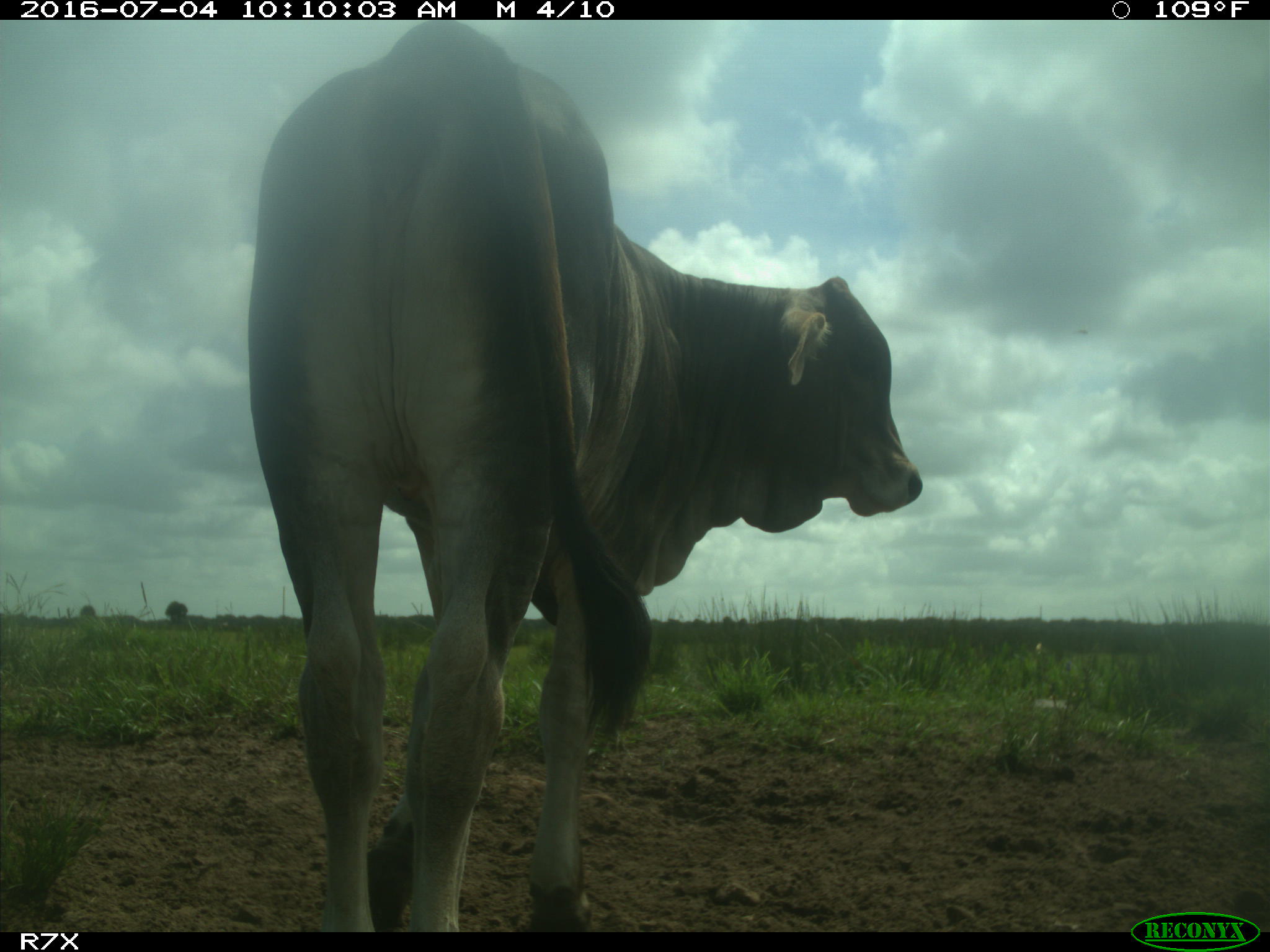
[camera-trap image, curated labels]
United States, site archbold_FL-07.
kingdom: Animalia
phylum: Chordata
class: Mammalia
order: Artiodactyla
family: Bovidae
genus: Bos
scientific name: Bos taurus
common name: domestic cow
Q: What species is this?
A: Bos taurus (domestic cow).